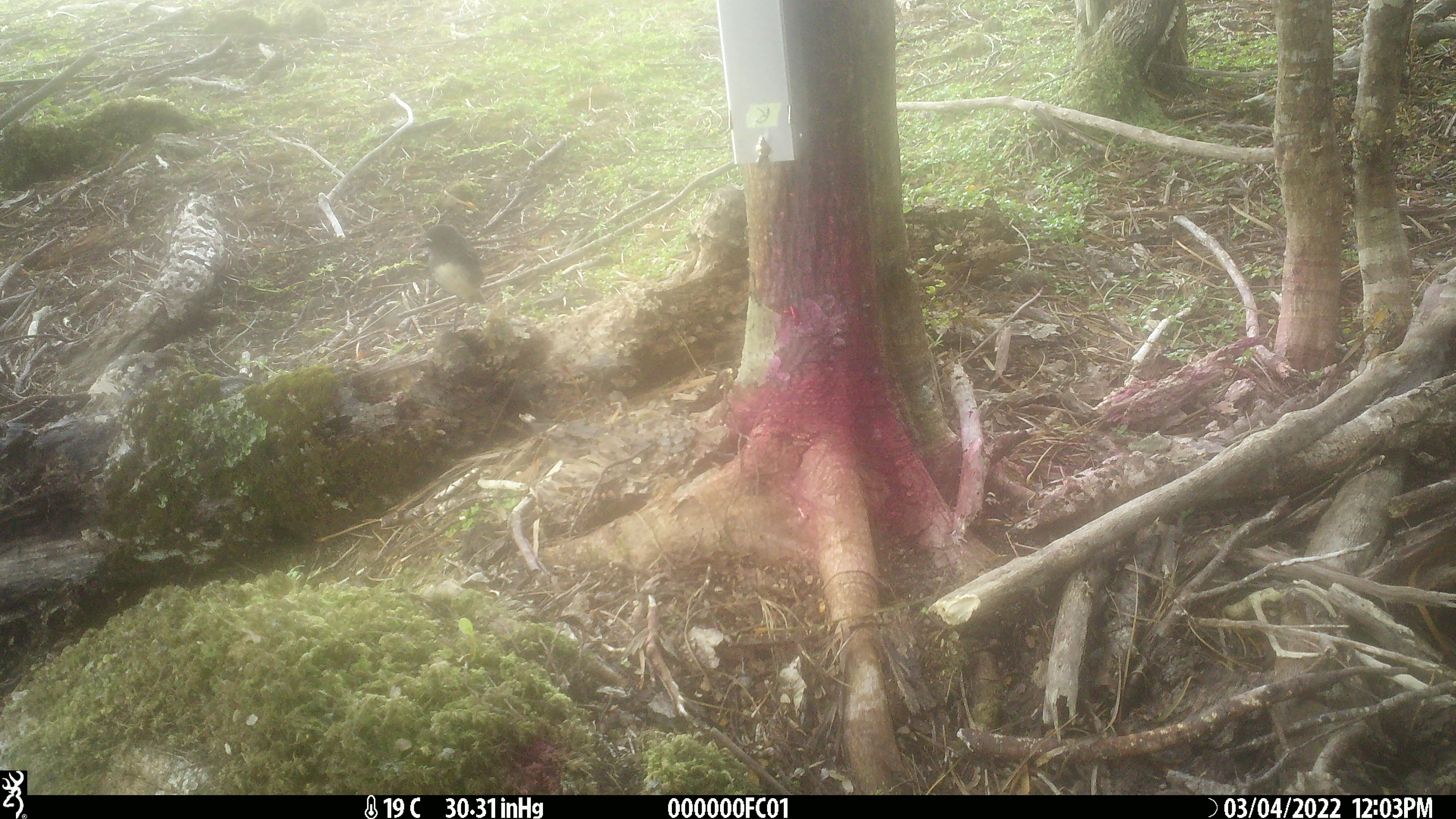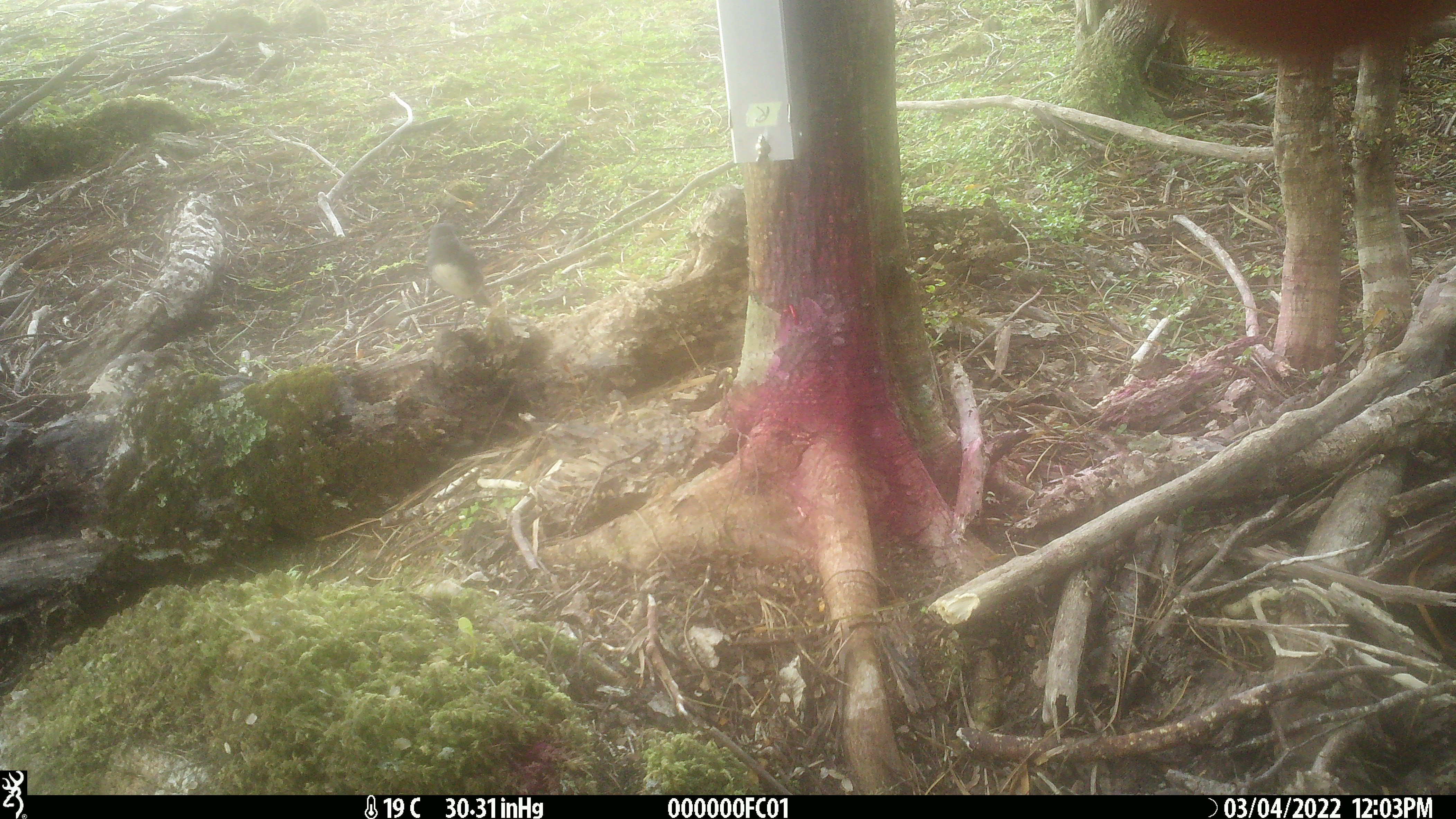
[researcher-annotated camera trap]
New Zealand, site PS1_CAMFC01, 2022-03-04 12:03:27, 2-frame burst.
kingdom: Animalia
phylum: Chordata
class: Aves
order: Passeriformes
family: Petroicidae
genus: Petroica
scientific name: Petroica australis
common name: new zealand robin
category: robin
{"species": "robin (new zealand robin) (Petroica australis)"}